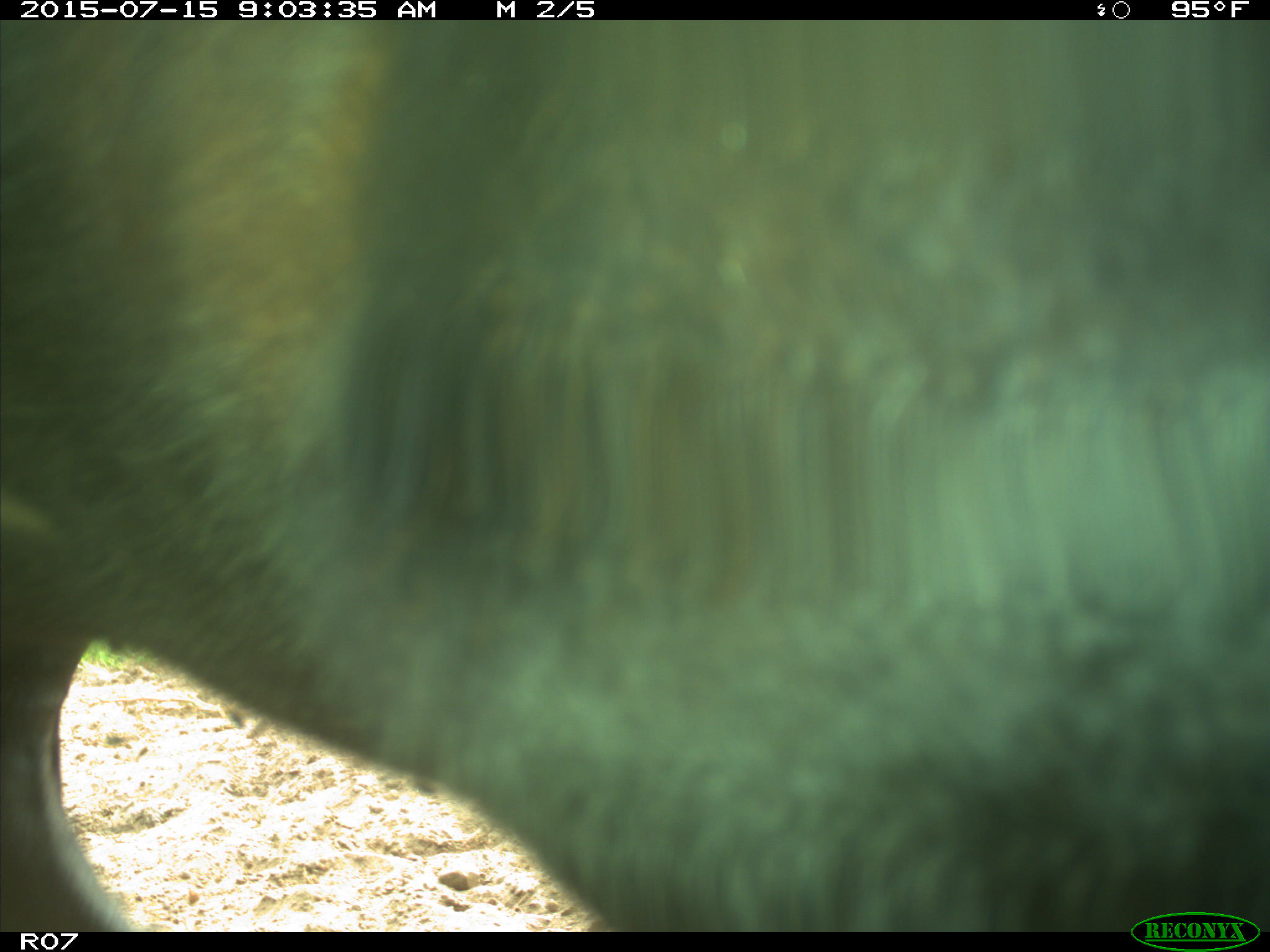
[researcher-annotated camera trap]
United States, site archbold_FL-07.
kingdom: Animalia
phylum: Chordata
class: Mammalia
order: Artiodactyla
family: Bovidae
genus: Bos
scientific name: Bos taurus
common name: domestic cow